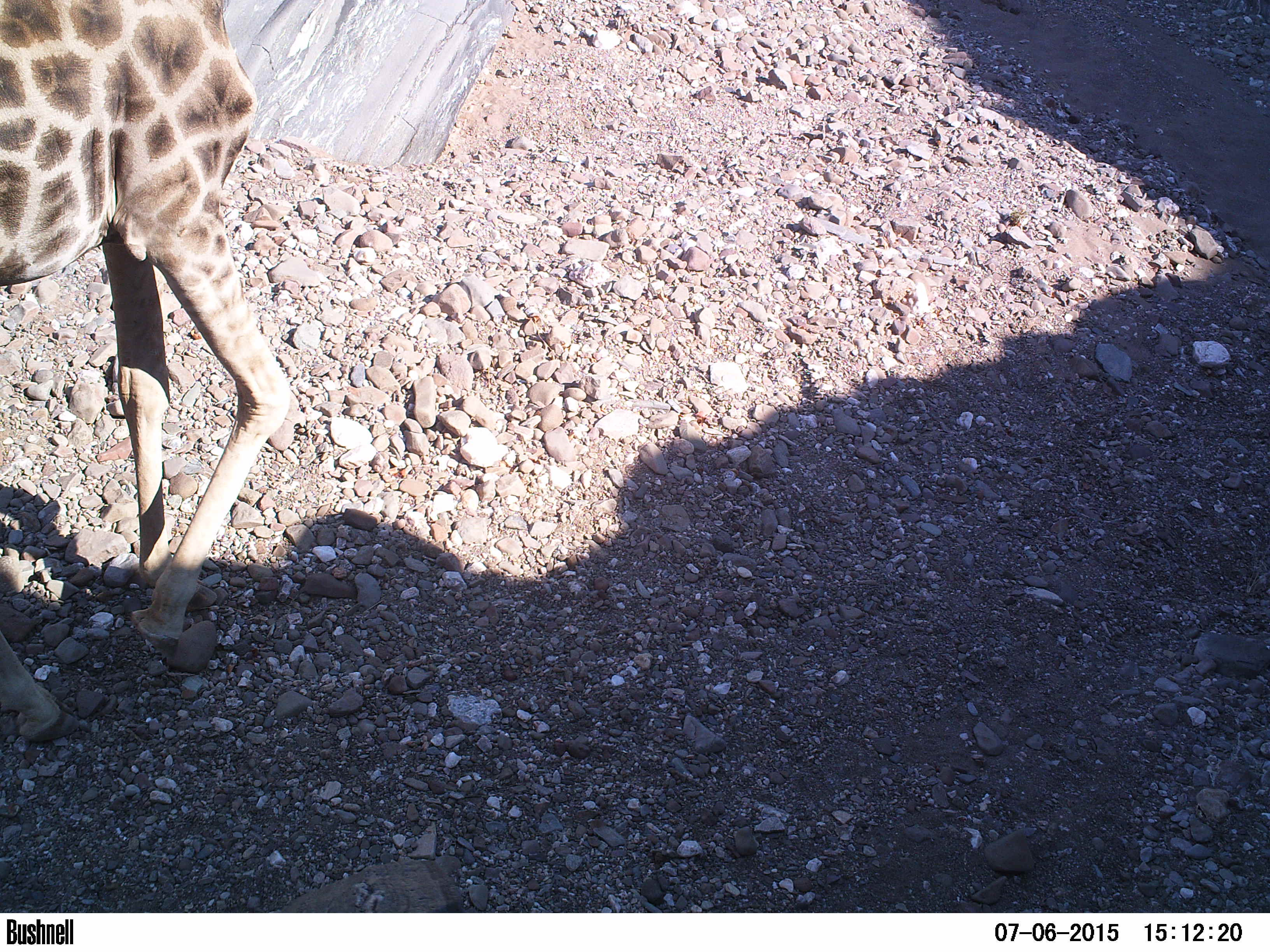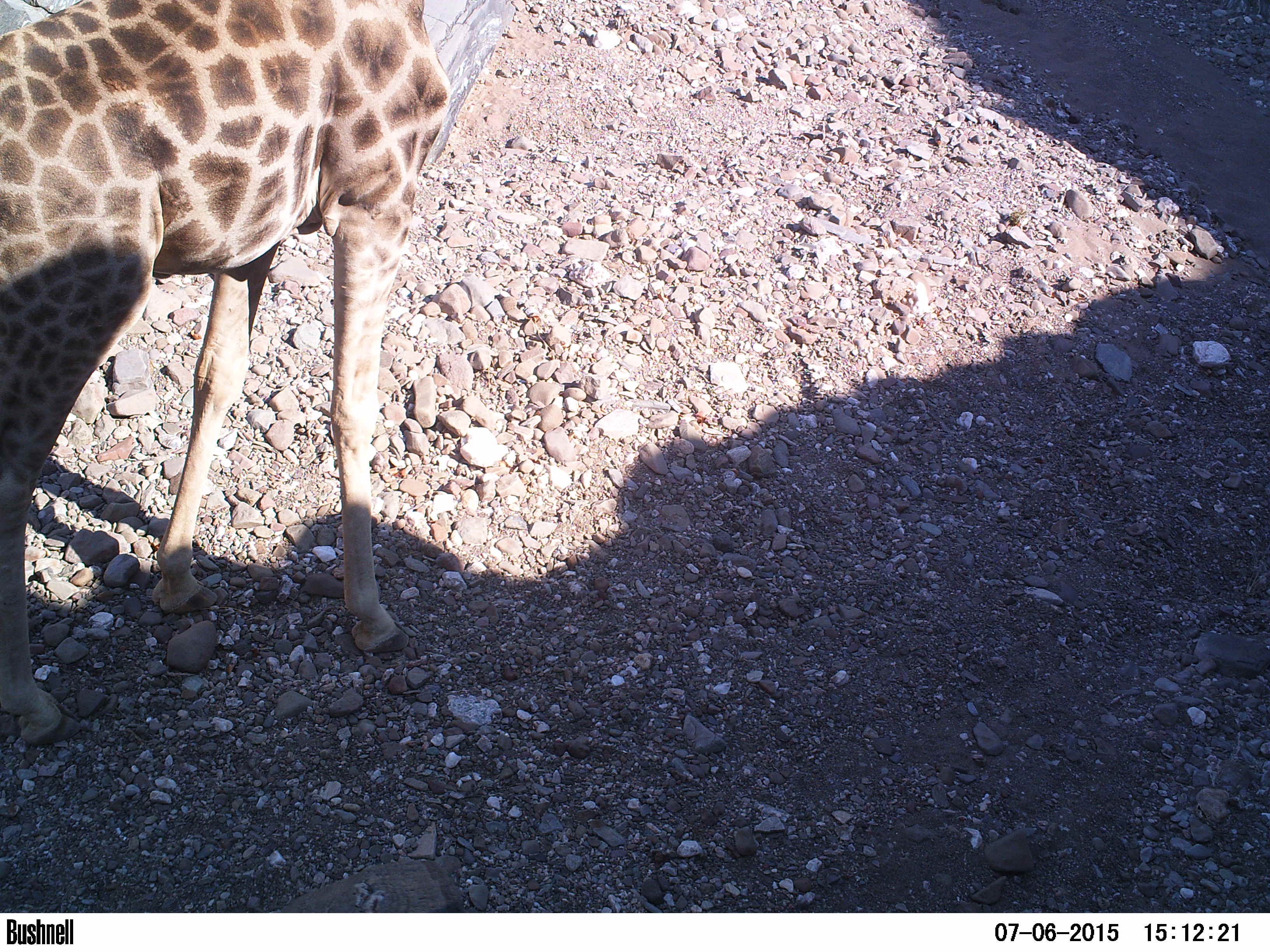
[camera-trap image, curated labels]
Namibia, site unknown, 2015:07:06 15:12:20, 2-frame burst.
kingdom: Animalia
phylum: Chordata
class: Mammalia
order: Artiodactyla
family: Giraffidae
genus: Giraffa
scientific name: Giraffa camelopardalis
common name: giraffe